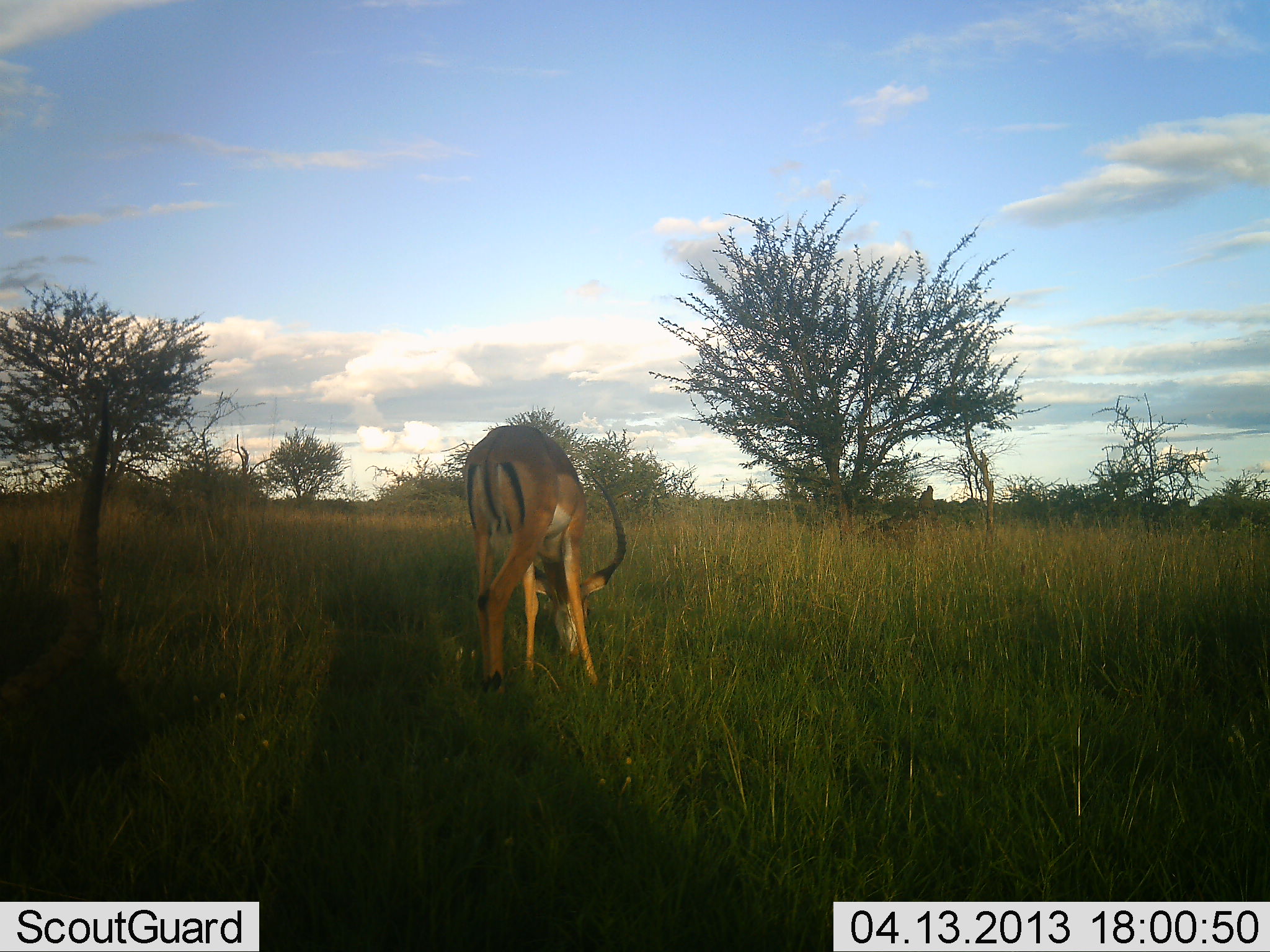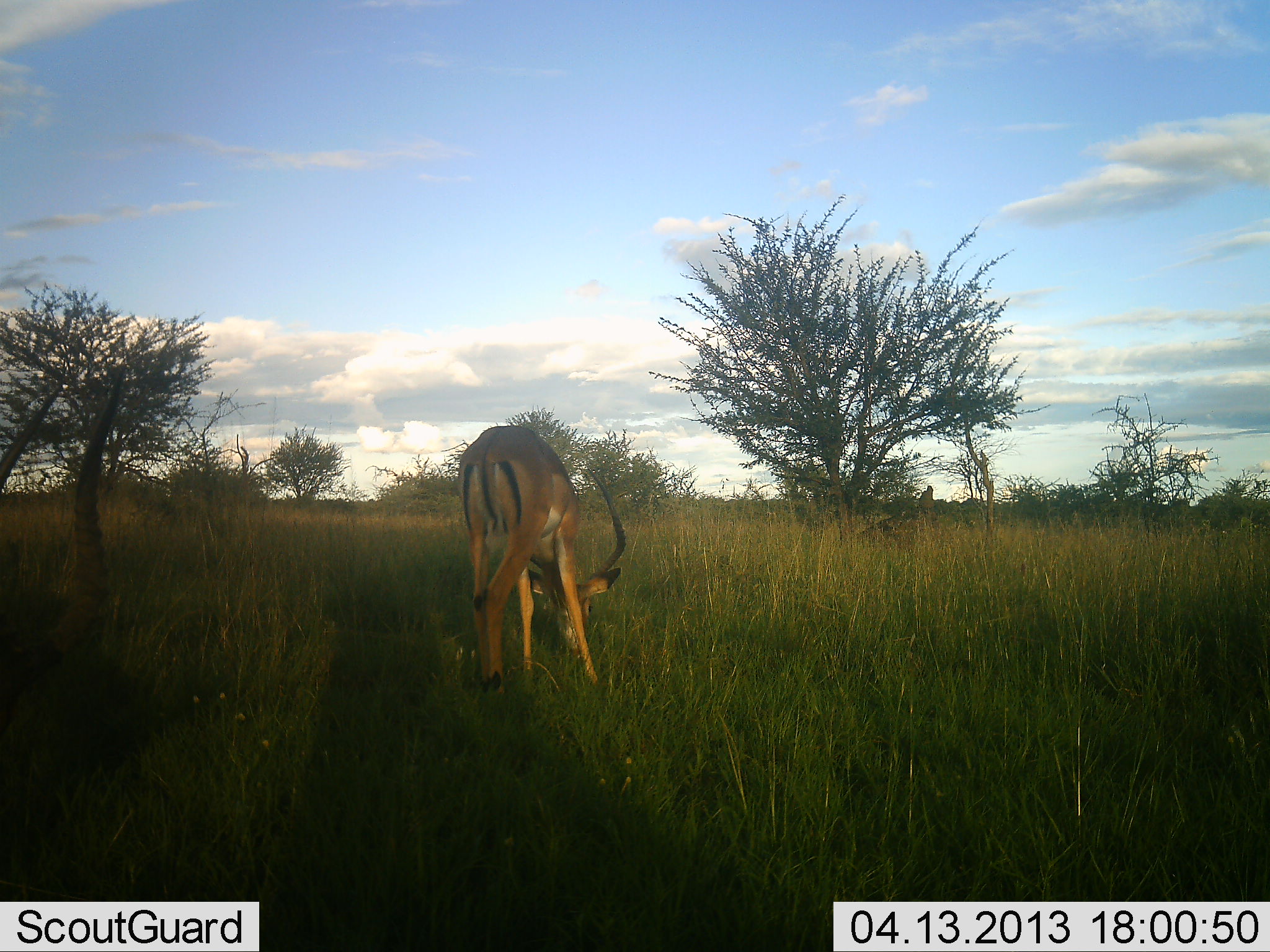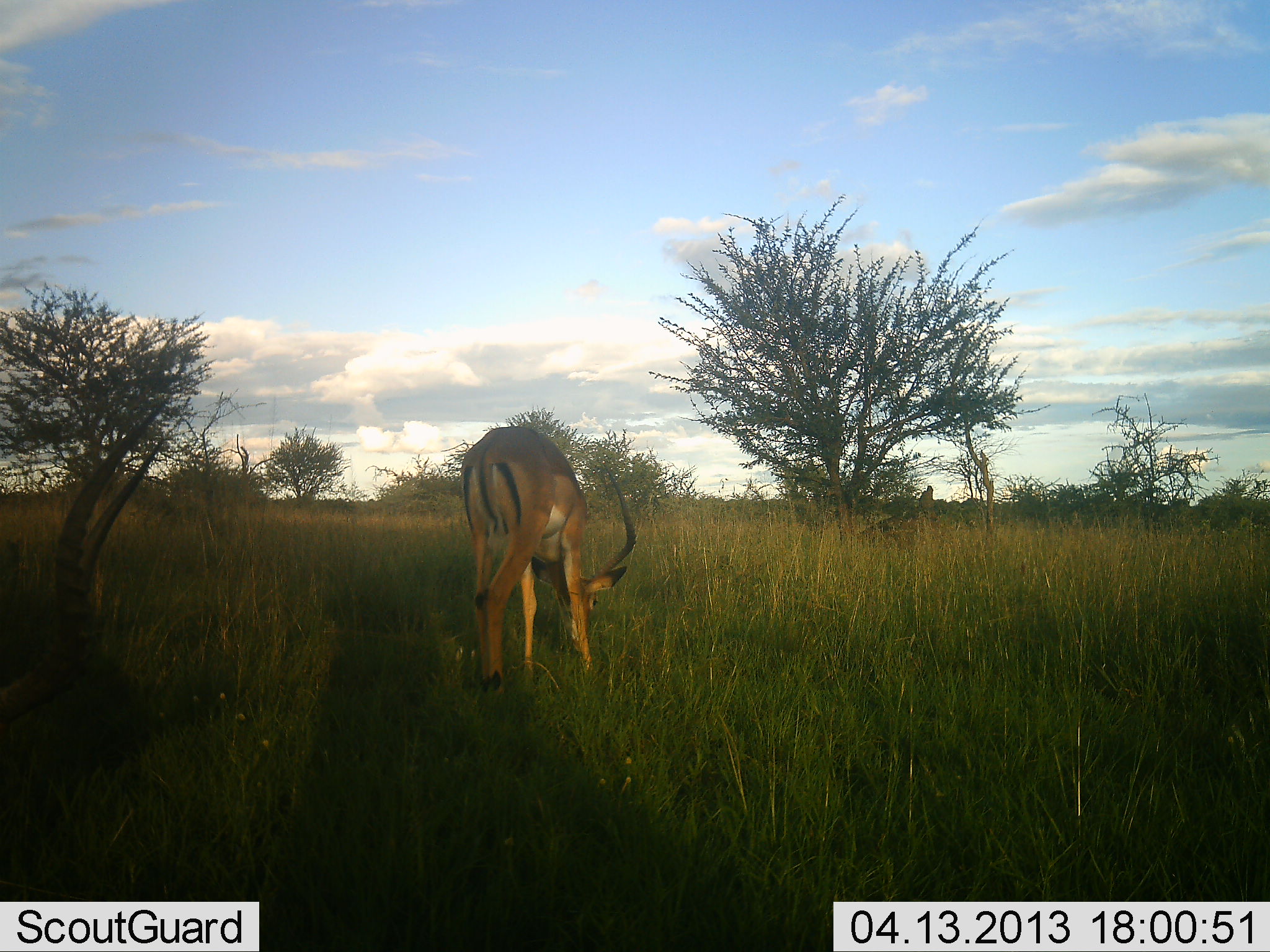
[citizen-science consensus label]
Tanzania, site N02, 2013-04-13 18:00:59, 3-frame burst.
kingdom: Animalia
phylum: Chordata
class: Mammalia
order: Artiodactyla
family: Bovidae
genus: Aepyceros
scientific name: Aepyceros melampus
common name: impala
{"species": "impala (Aepyceros melampus)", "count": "2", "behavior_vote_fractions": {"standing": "40%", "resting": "0%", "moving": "0%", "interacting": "0%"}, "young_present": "0%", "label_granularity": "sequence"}